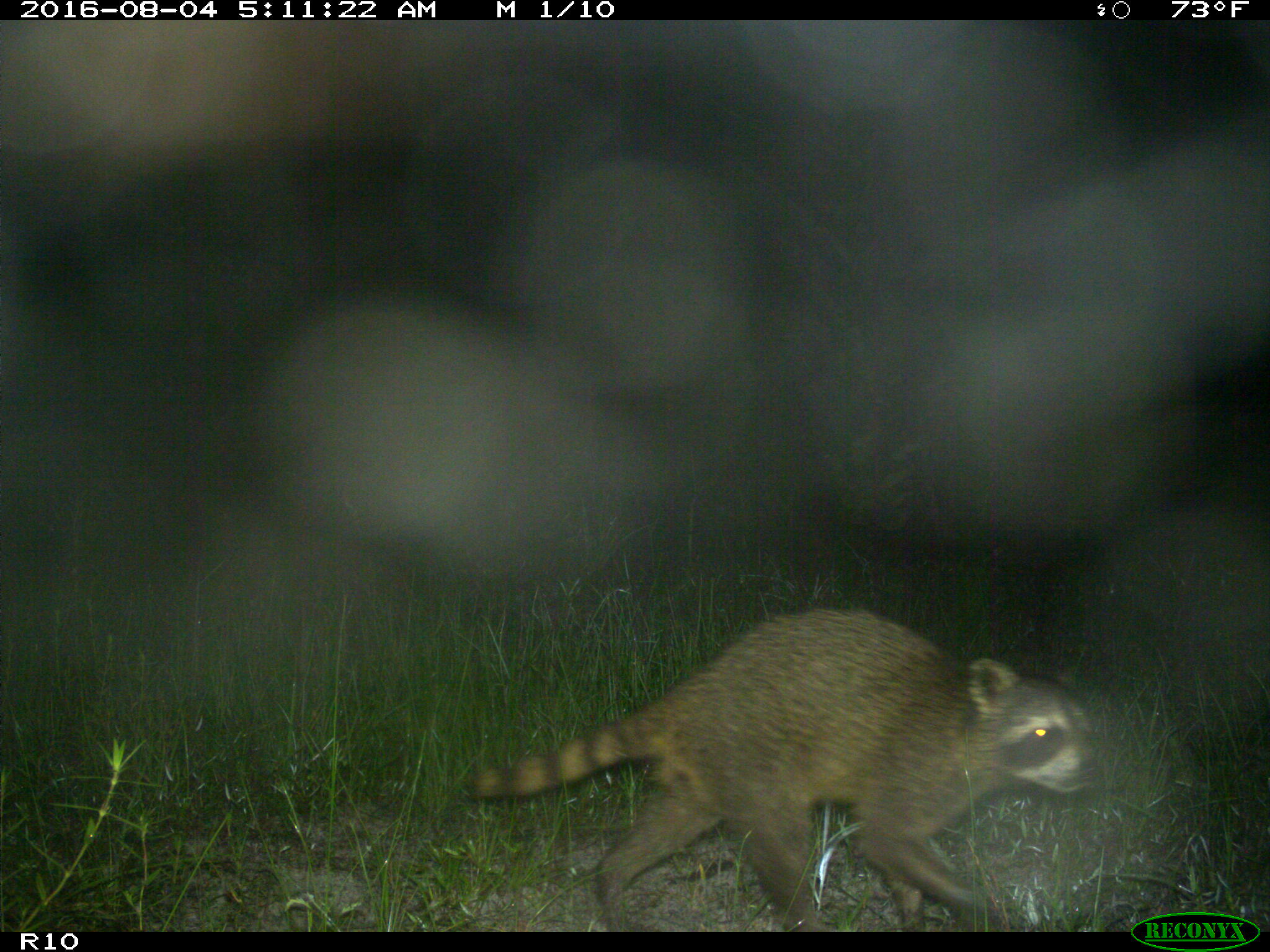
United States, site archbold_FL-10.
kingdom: Animalia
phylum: Chordata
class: Mammalia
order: Carnivora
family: Procyonidae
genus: Procyon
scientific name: Procyon lotor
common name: common raccoon